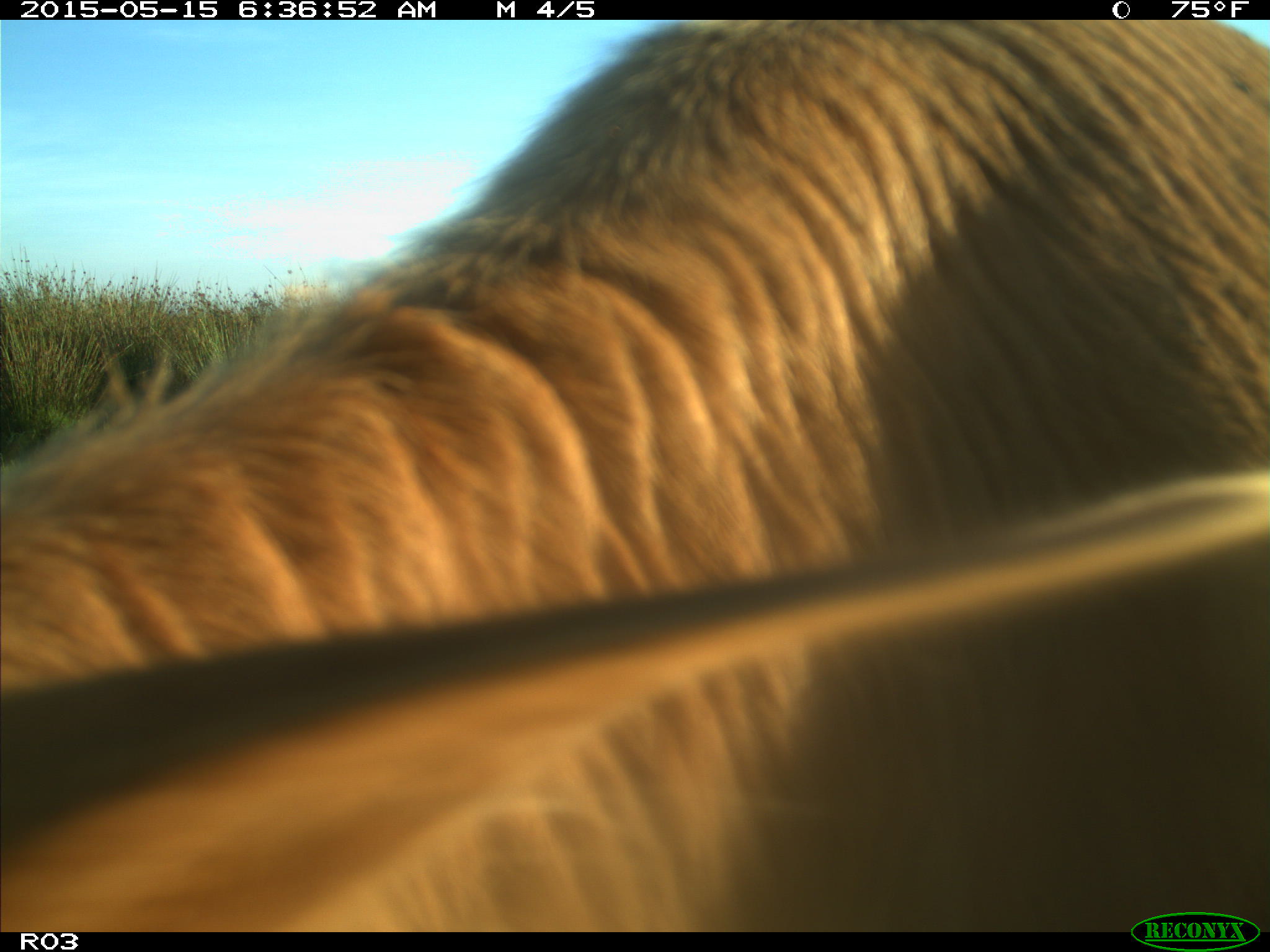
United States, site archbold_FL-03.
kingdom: Animalia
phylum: Chordata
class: Mammalia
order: Artiodactyla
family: Bovidae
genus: Bos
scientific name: Bos taurus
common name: domestic cow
Bos taurus (domestic cow).